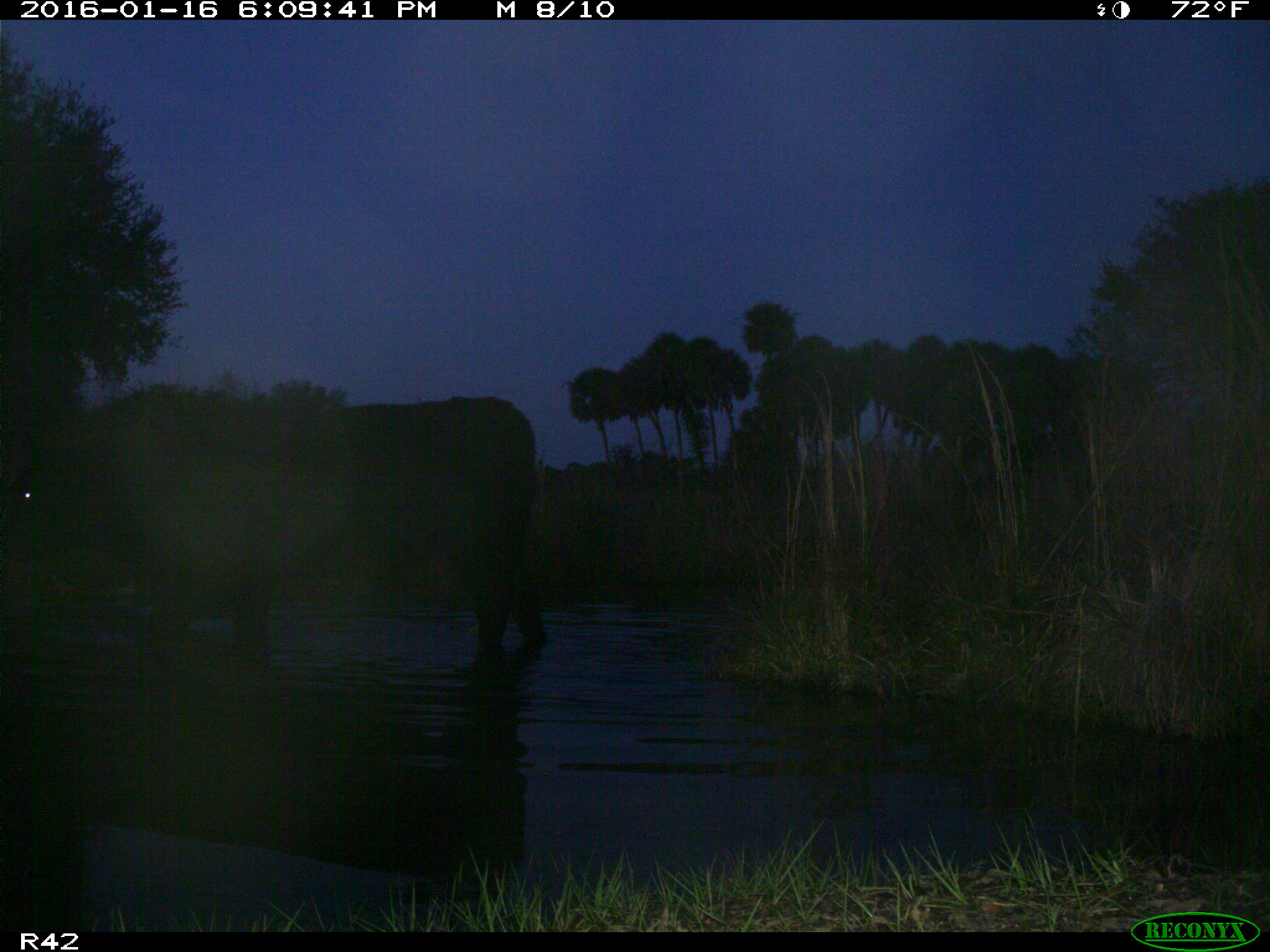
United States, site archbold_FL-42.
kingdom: Animalia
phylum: Chordata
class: Mammalia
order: Artiodactyla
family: Bovidae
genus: Bos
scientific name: Bos taurus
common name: domestic cow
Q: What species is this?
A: Bos taurus (domestic cow).